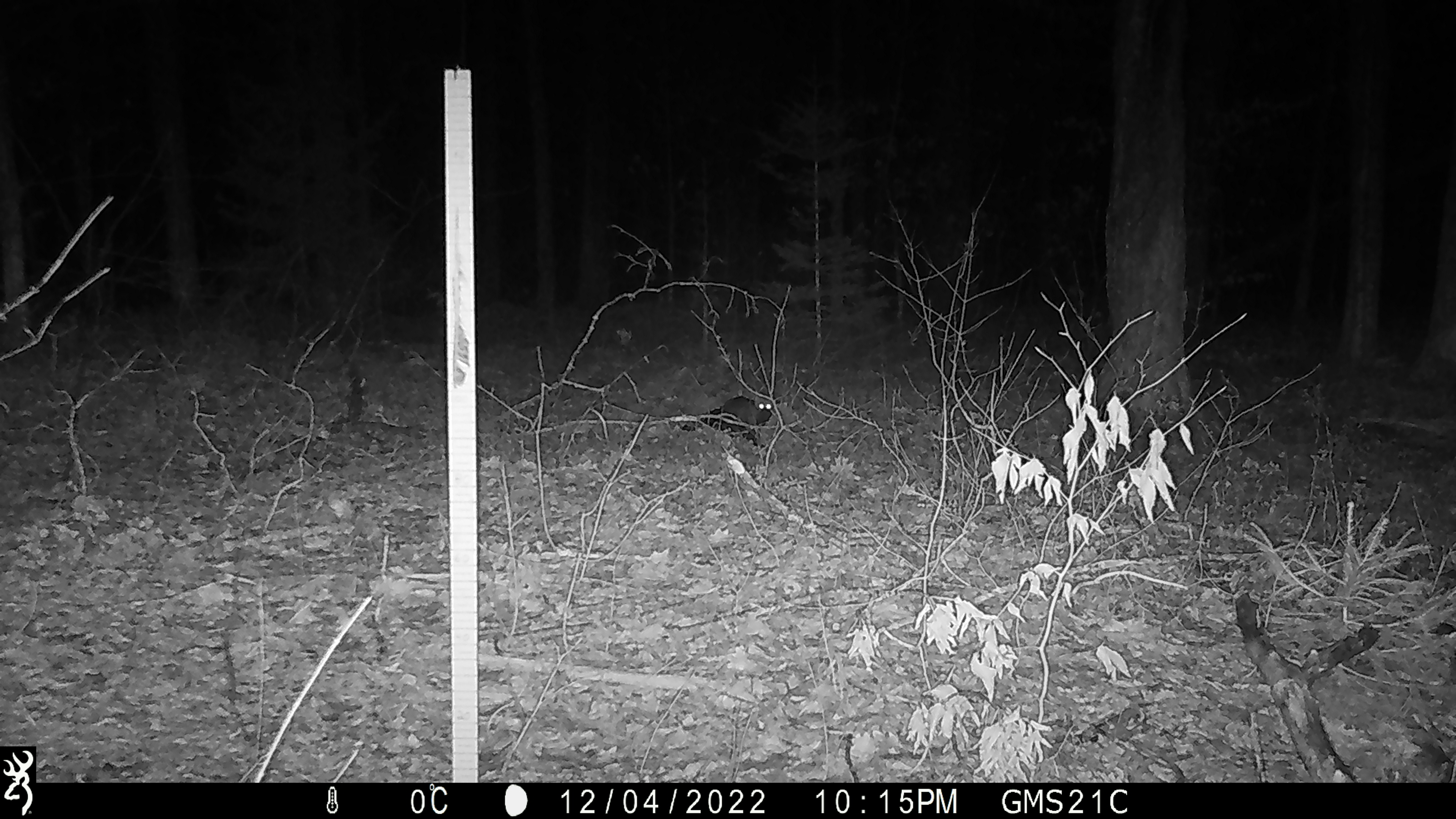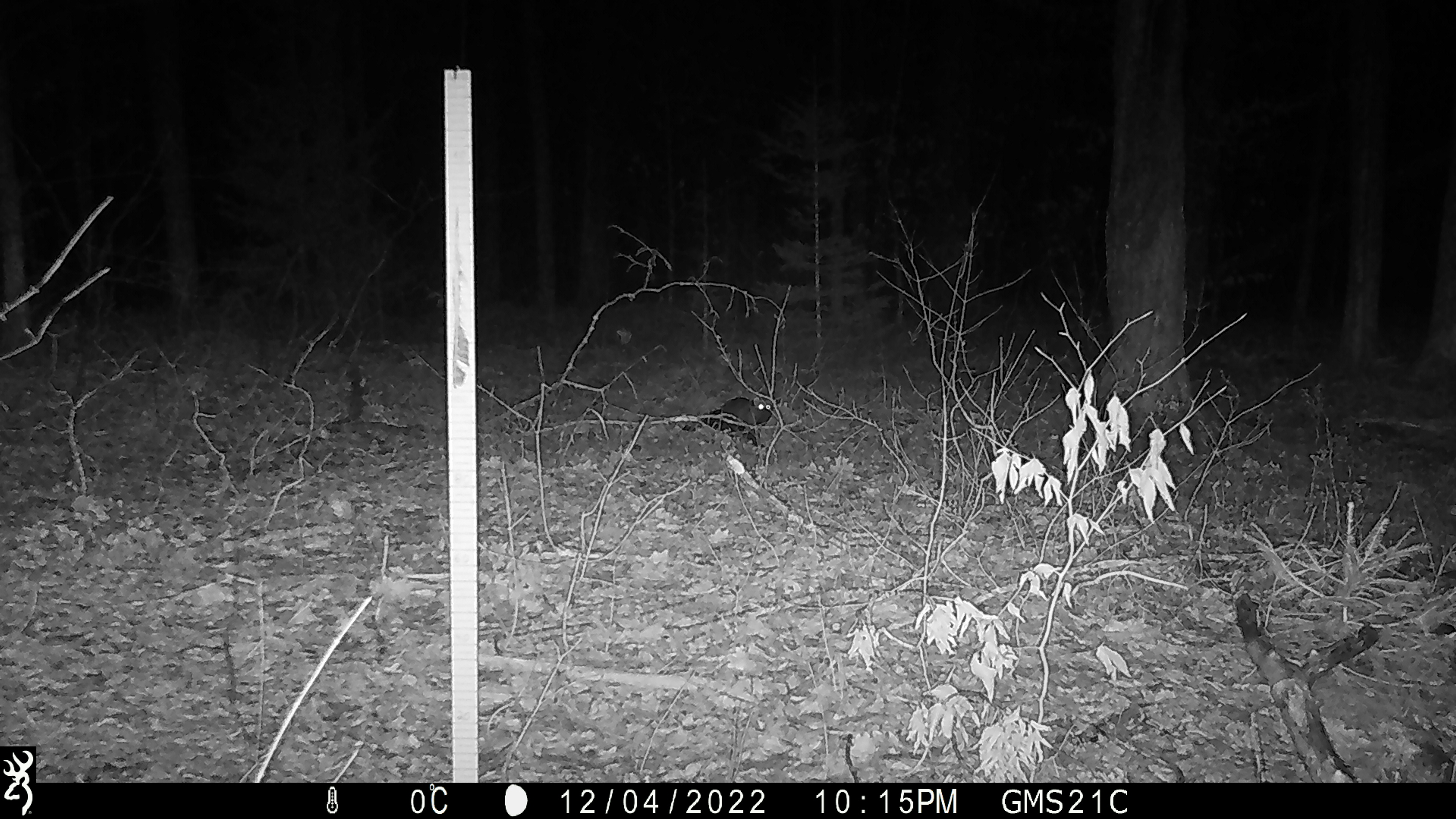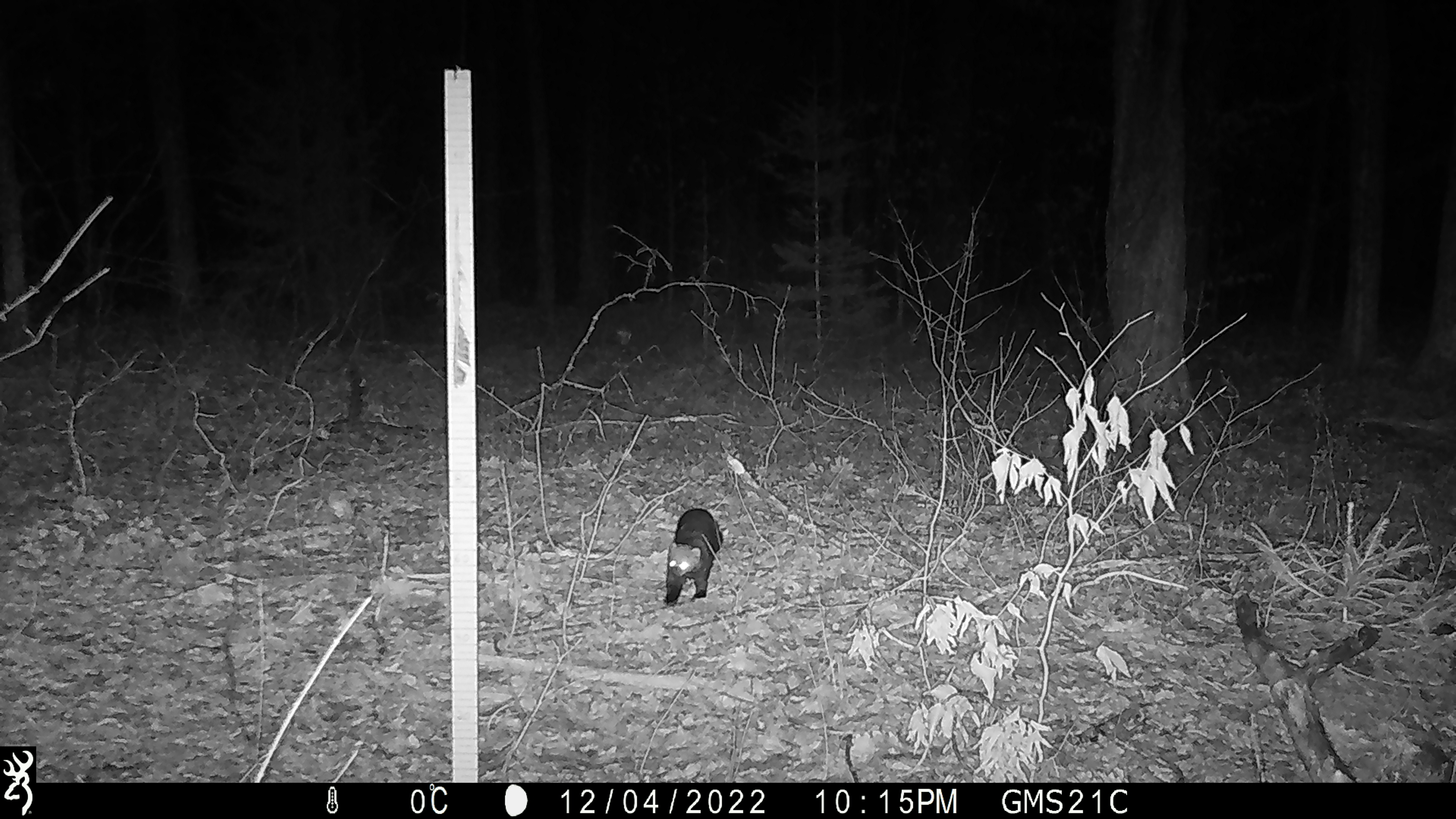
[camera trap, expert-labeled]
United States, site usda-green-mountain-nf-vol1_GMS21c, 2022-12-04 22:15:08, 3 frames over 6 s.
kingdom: Animalia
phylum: Chordata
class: Mammalia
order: Carnivora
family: Mustelidae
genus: Pekania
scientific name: Pekania pennanti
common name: fisher